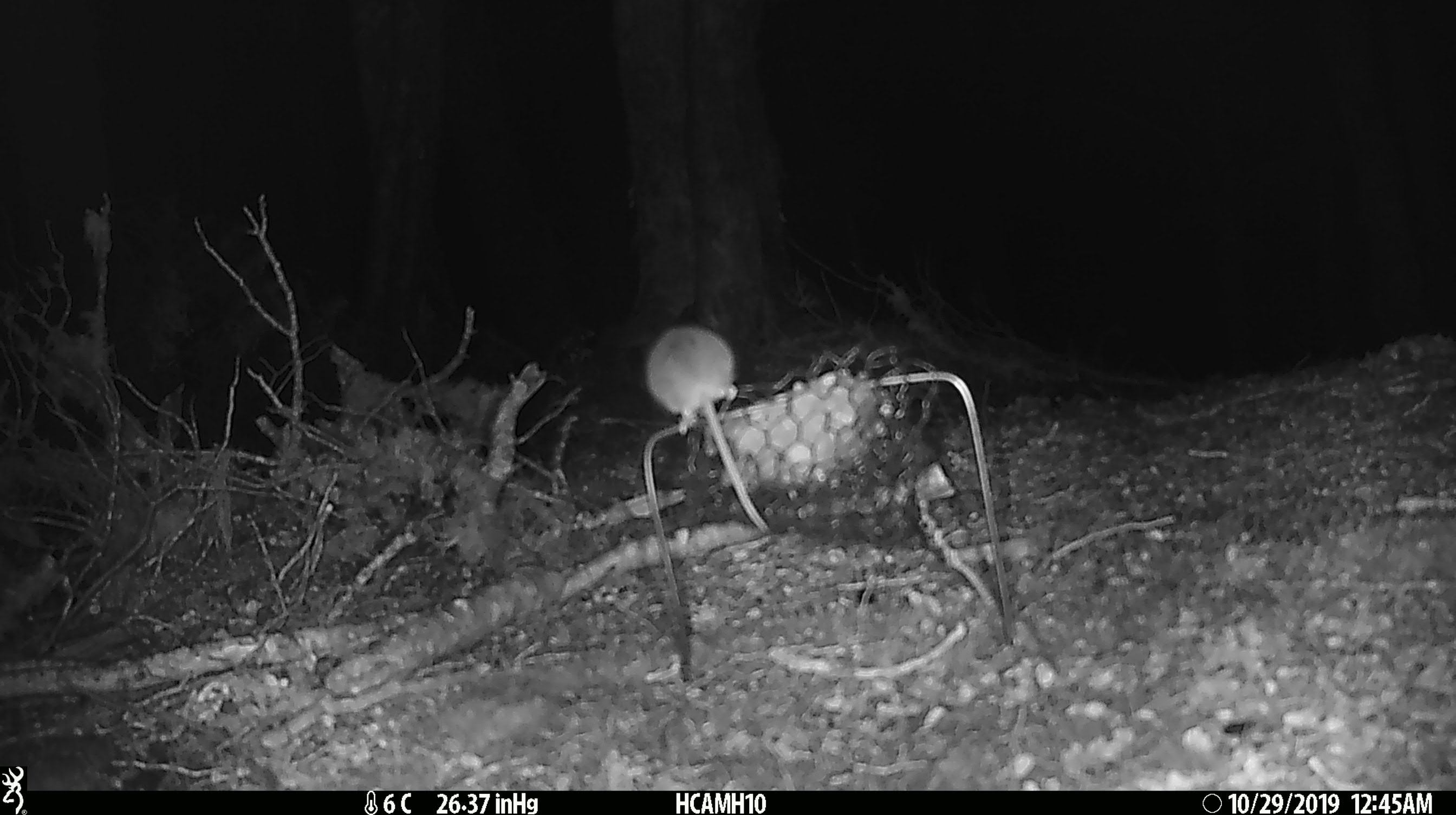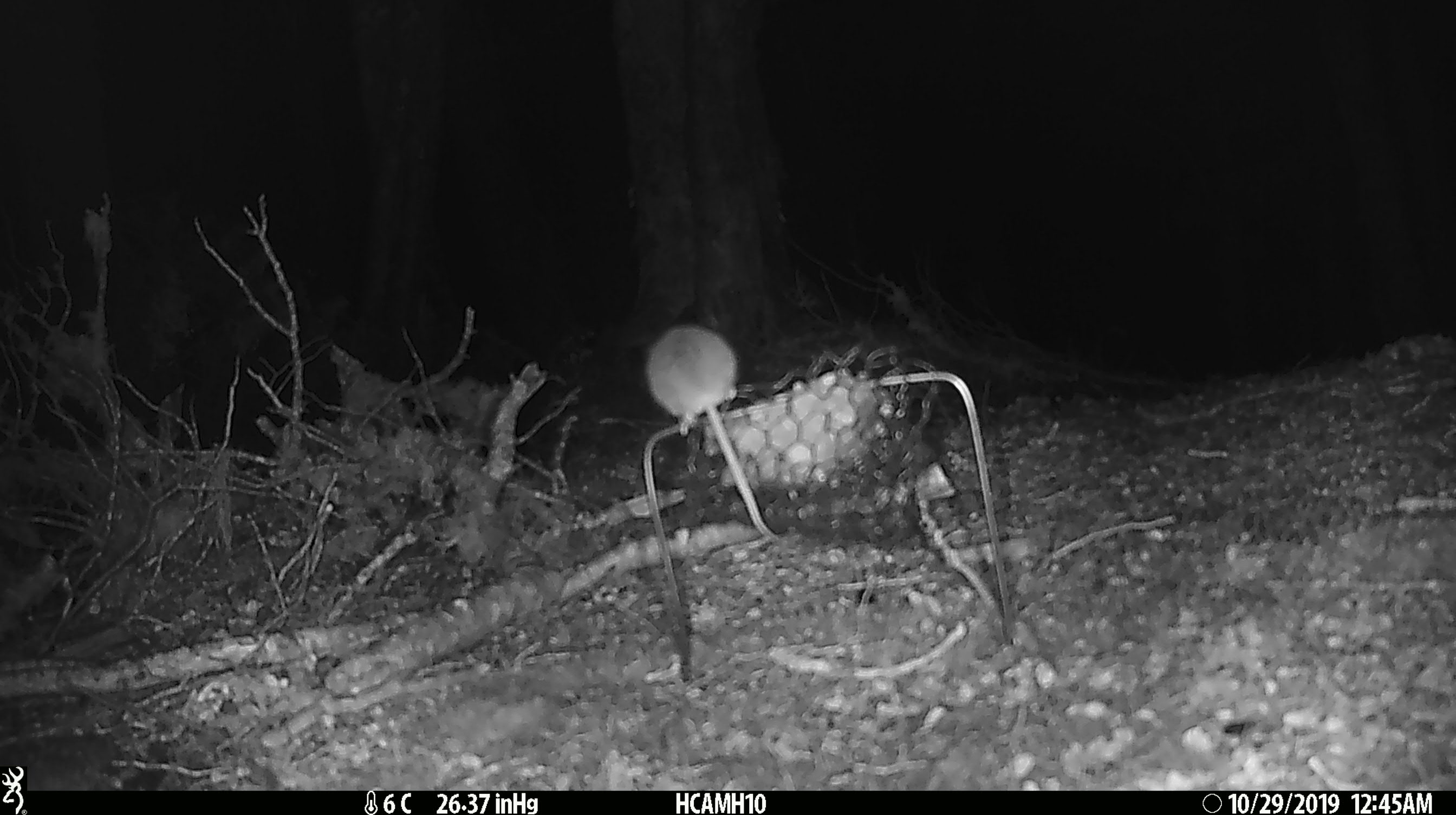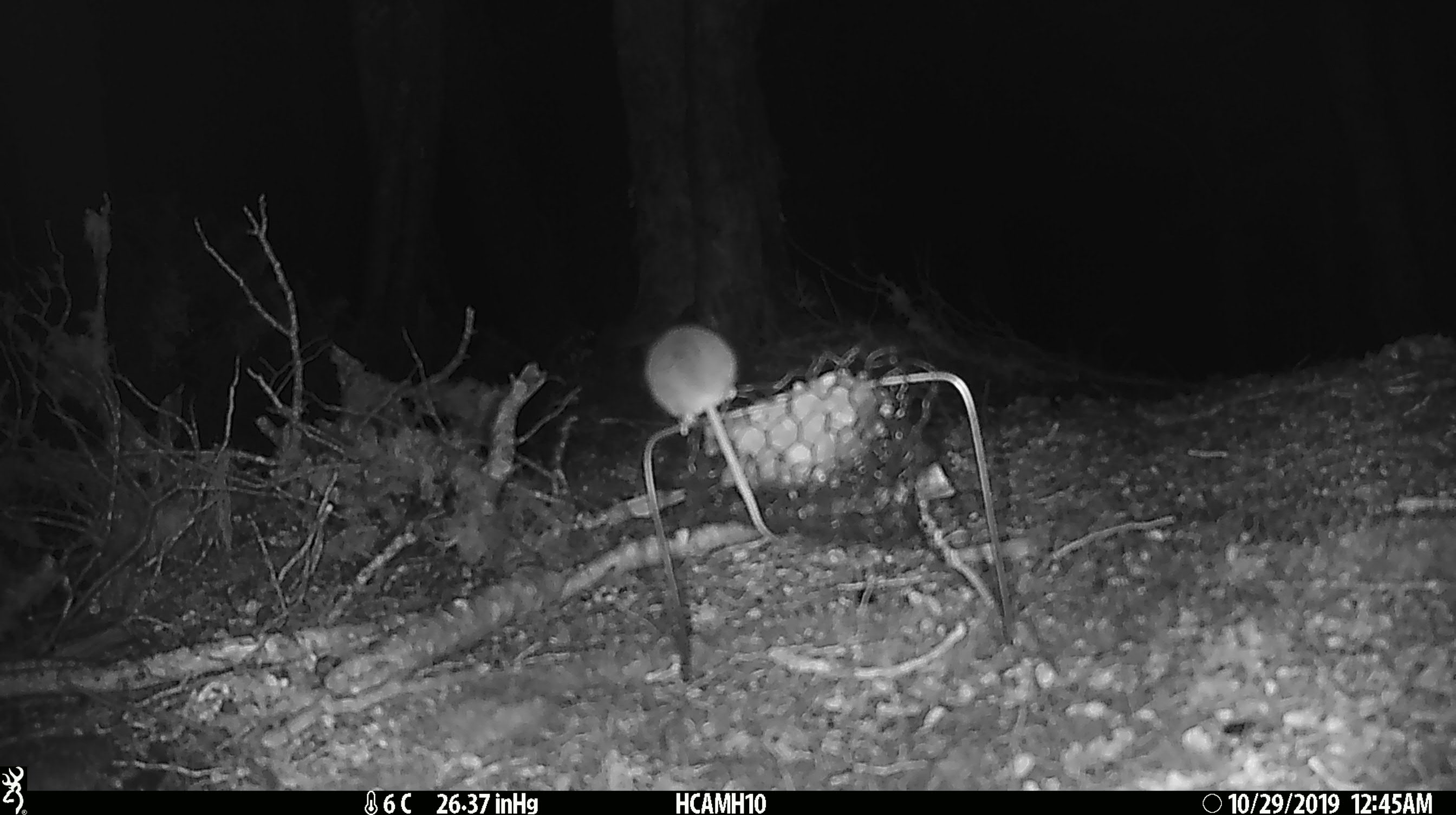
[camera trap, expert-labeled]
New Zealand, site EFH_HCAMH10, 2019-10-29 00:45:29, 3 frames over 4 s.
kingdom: Animalia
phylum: Chordata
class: Mammalia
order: Rodentia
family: Muridae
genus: Mus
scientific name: Mus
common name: mouse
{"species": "mouse (Mus)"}